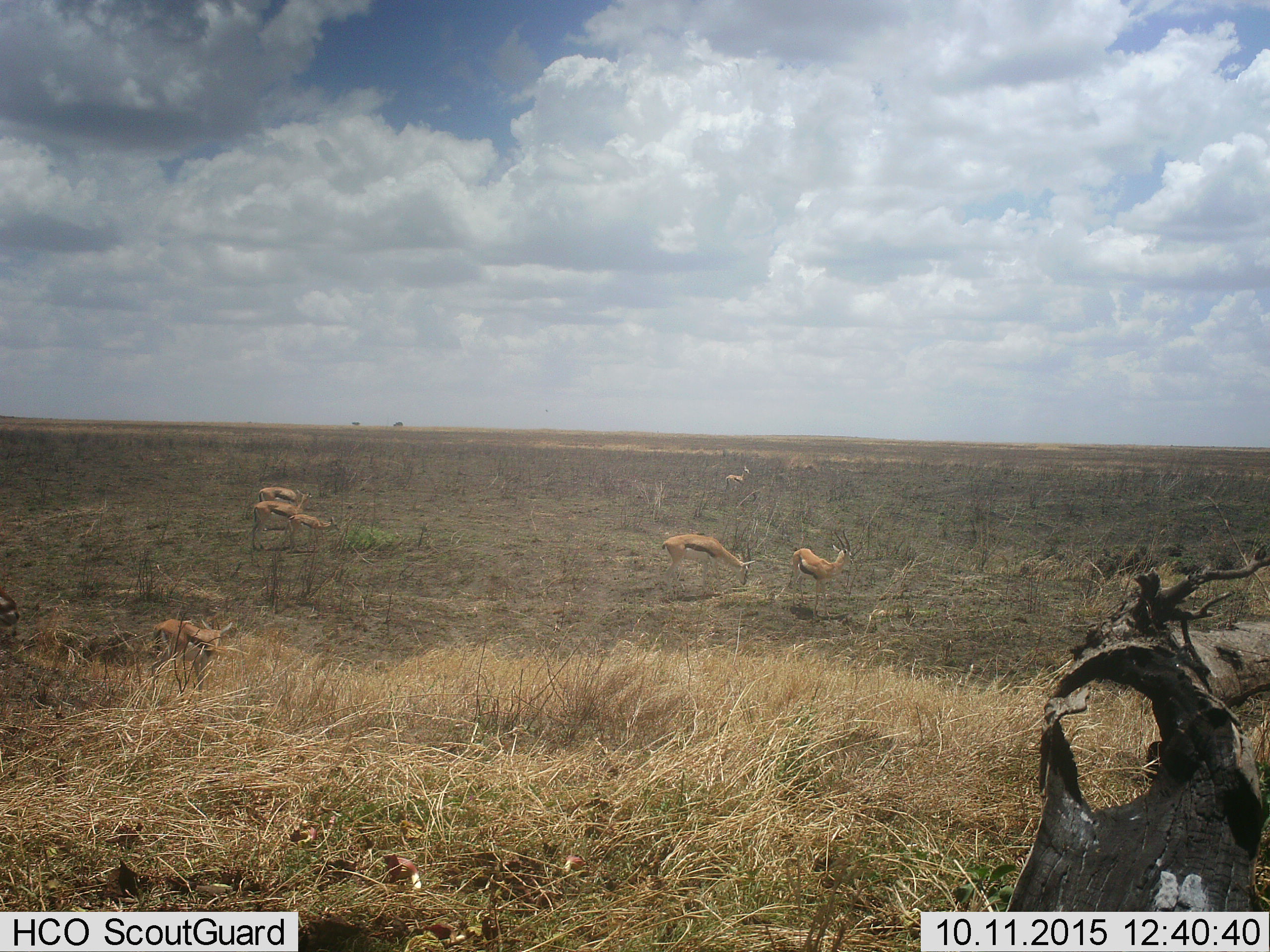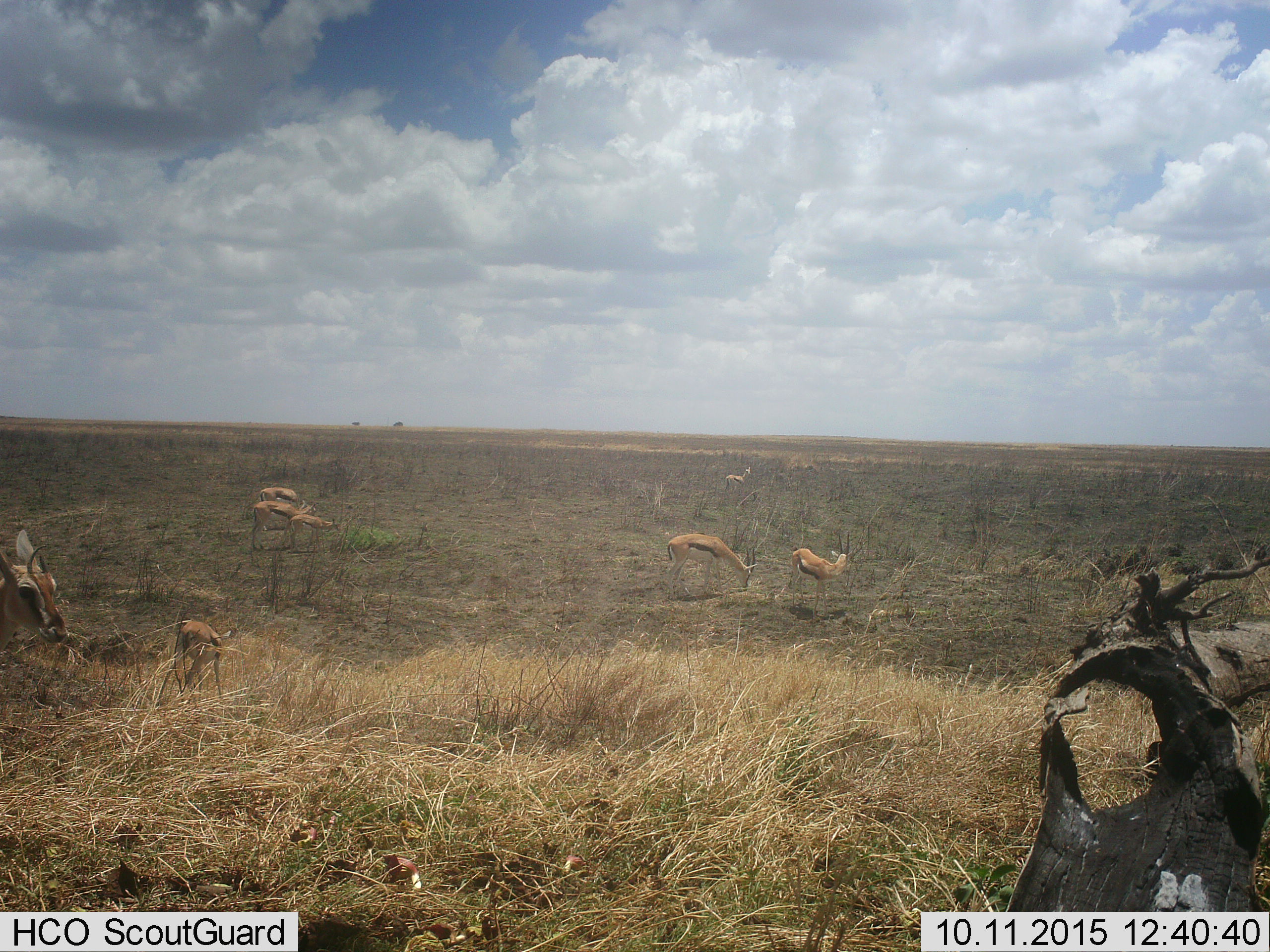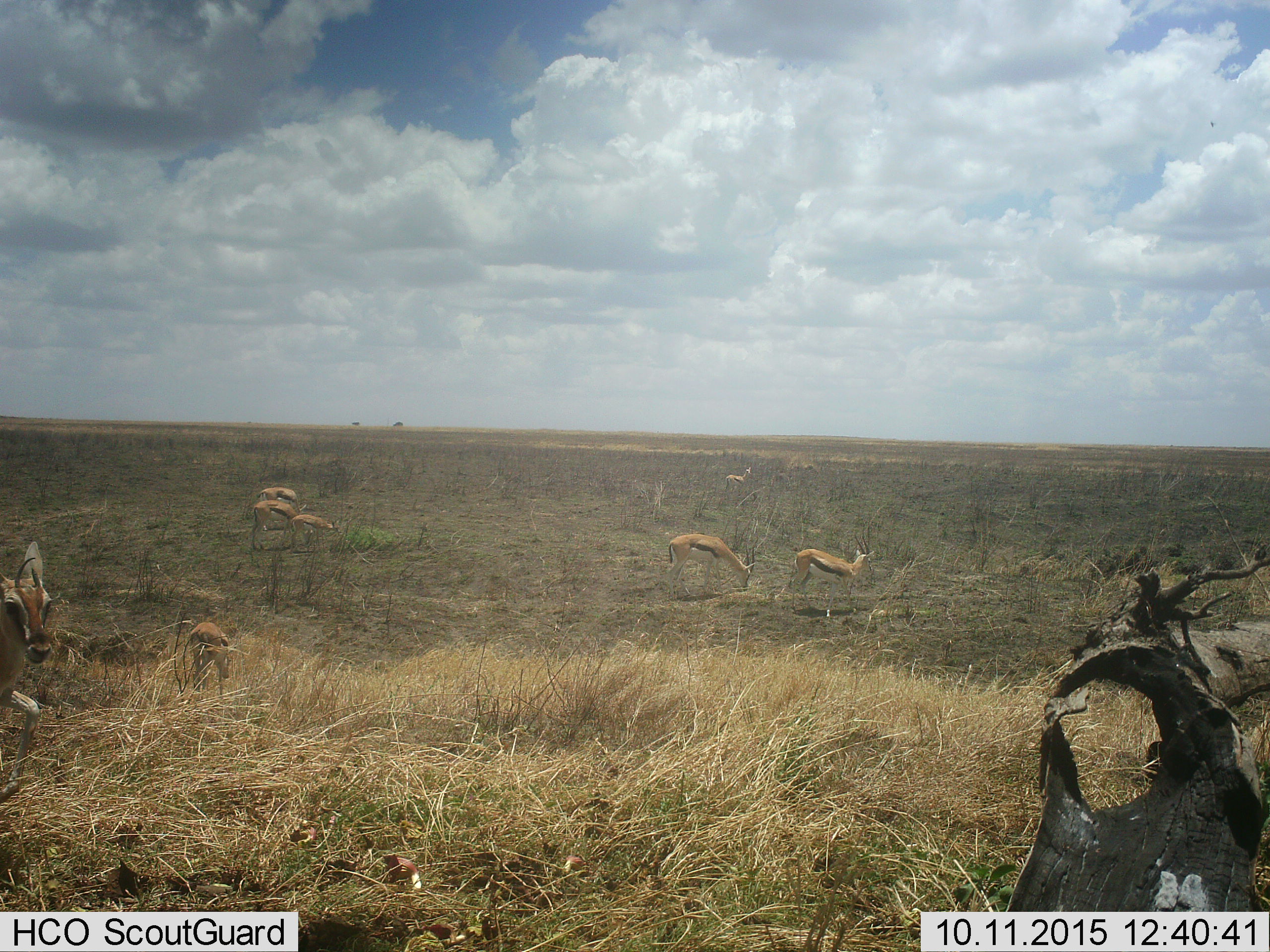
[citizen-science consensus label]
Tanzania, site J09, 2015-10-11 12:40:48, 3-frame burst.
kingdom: Animalia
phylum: Chordata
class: Mammalia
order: Artiodactyla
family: Bovidae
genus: Eudorcas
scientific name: Eudorcas thomsonii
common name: thomson's gazelle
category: gazellethomsons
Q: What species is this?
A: Gazellethomsons (thomson's gazelle) (Eudorcas thomsonii).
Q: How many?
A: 7.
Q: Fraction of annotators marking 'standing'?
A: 100%.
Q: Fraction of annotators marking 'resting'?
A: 0%.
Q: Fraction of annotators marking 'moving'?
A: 44%.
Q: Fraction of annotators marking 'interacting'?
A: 0%.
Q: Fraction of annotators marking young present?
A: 33%.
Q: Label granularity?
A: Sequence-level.